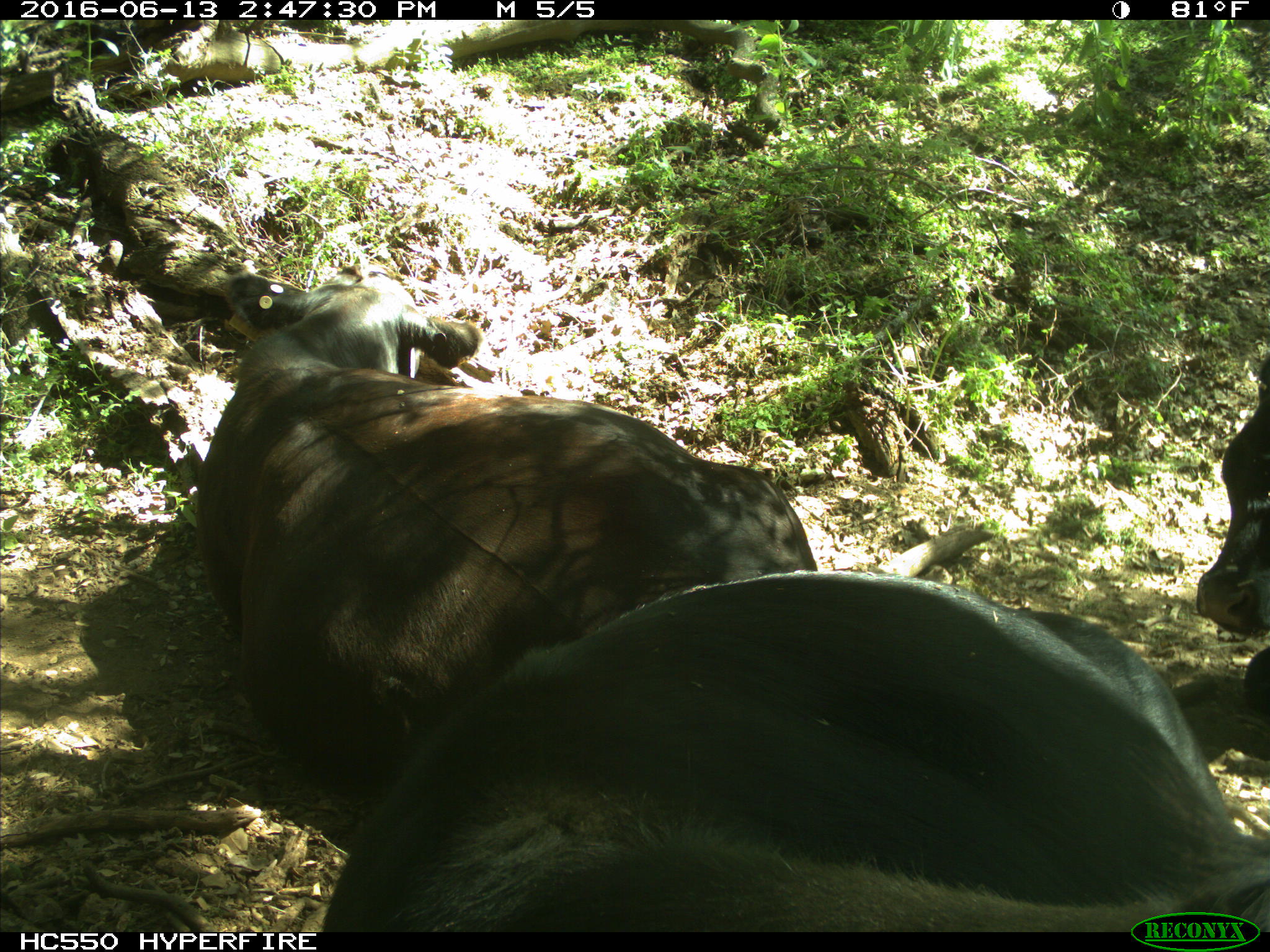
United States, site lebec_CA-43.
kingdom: Animalia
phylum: Chordata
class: Mammalia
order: Artiodactyla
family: Bovidae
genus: Bos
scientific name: Bos taurus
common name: domestic cow